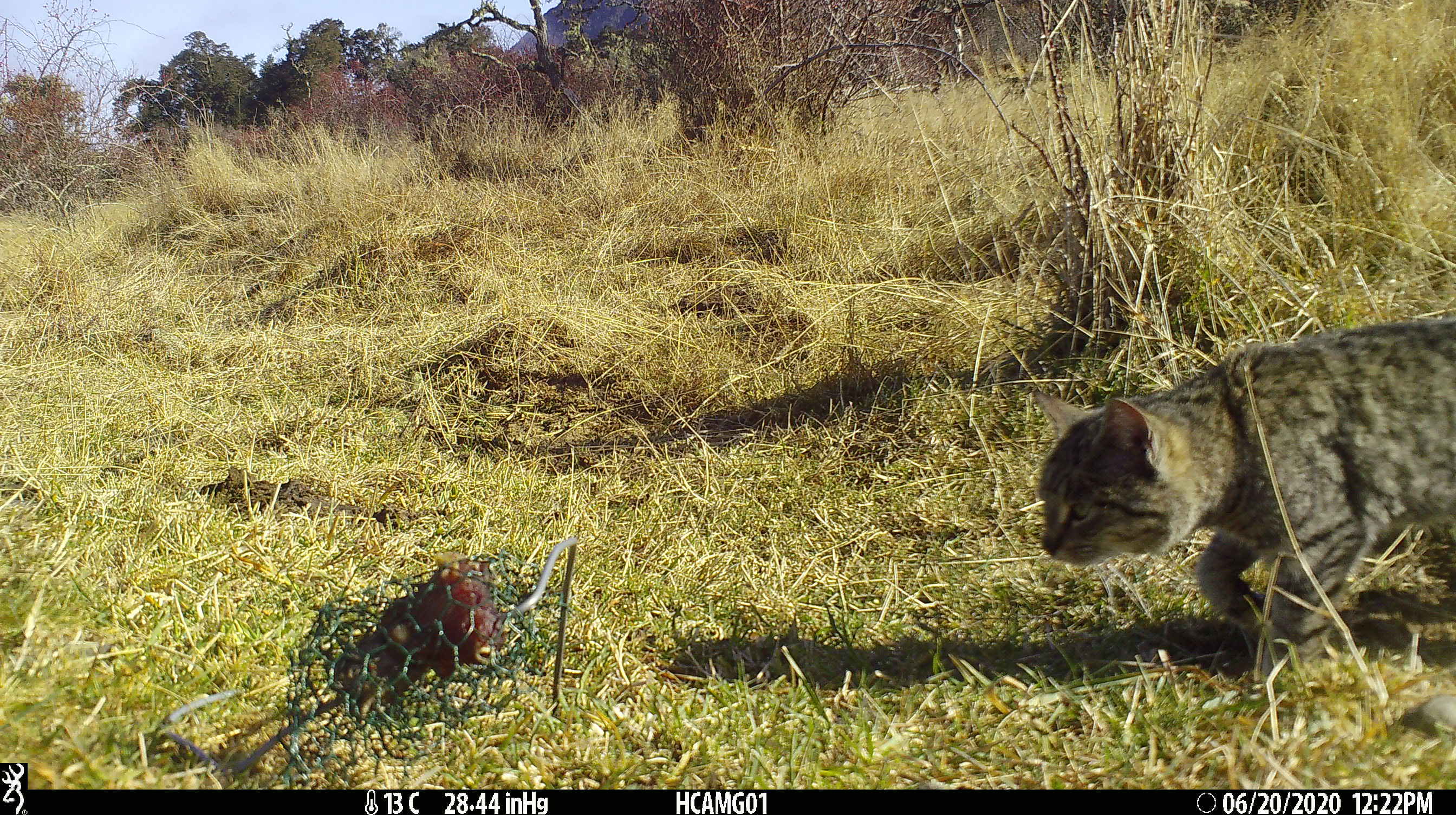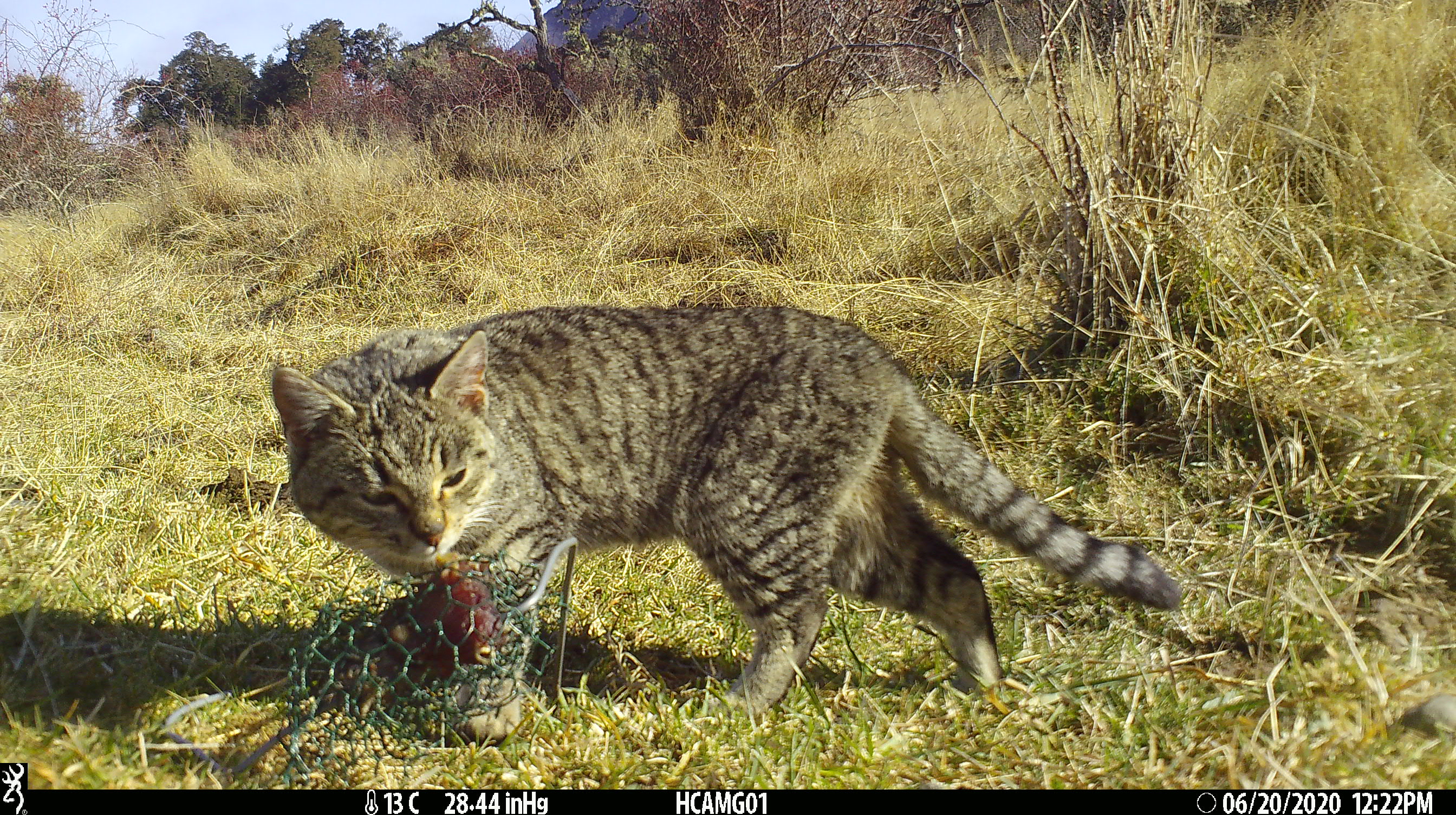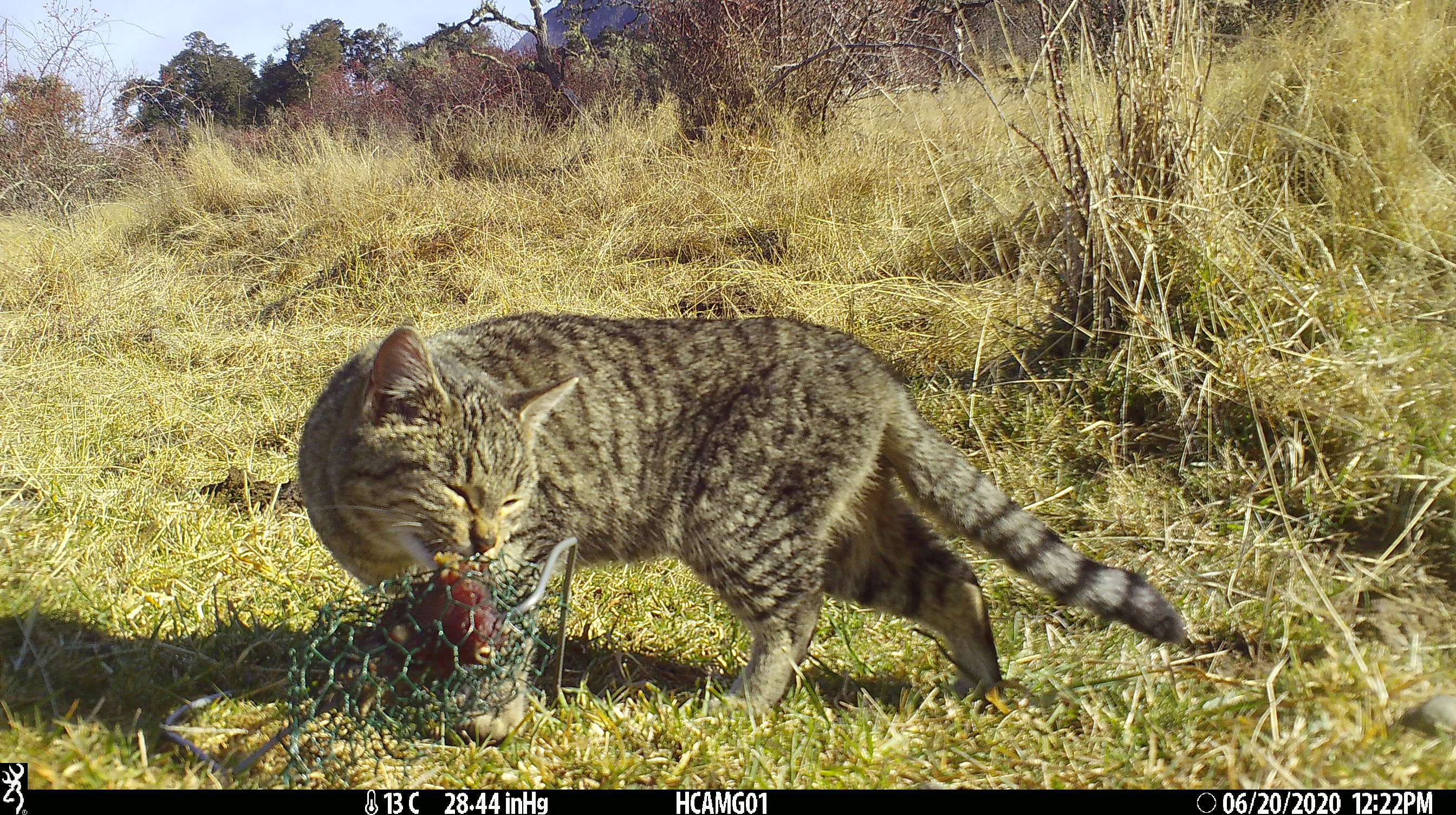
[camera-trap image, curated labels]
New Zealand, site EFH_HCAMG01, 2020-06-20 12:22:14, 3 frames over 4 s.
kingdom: Animalia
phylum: Chordata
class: Mammalia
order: Carnivora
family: Felidae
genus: Felis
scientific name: Felis catus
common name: domestic cat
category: cat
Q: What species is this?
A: Cat (domestic cat) (Felis catus).